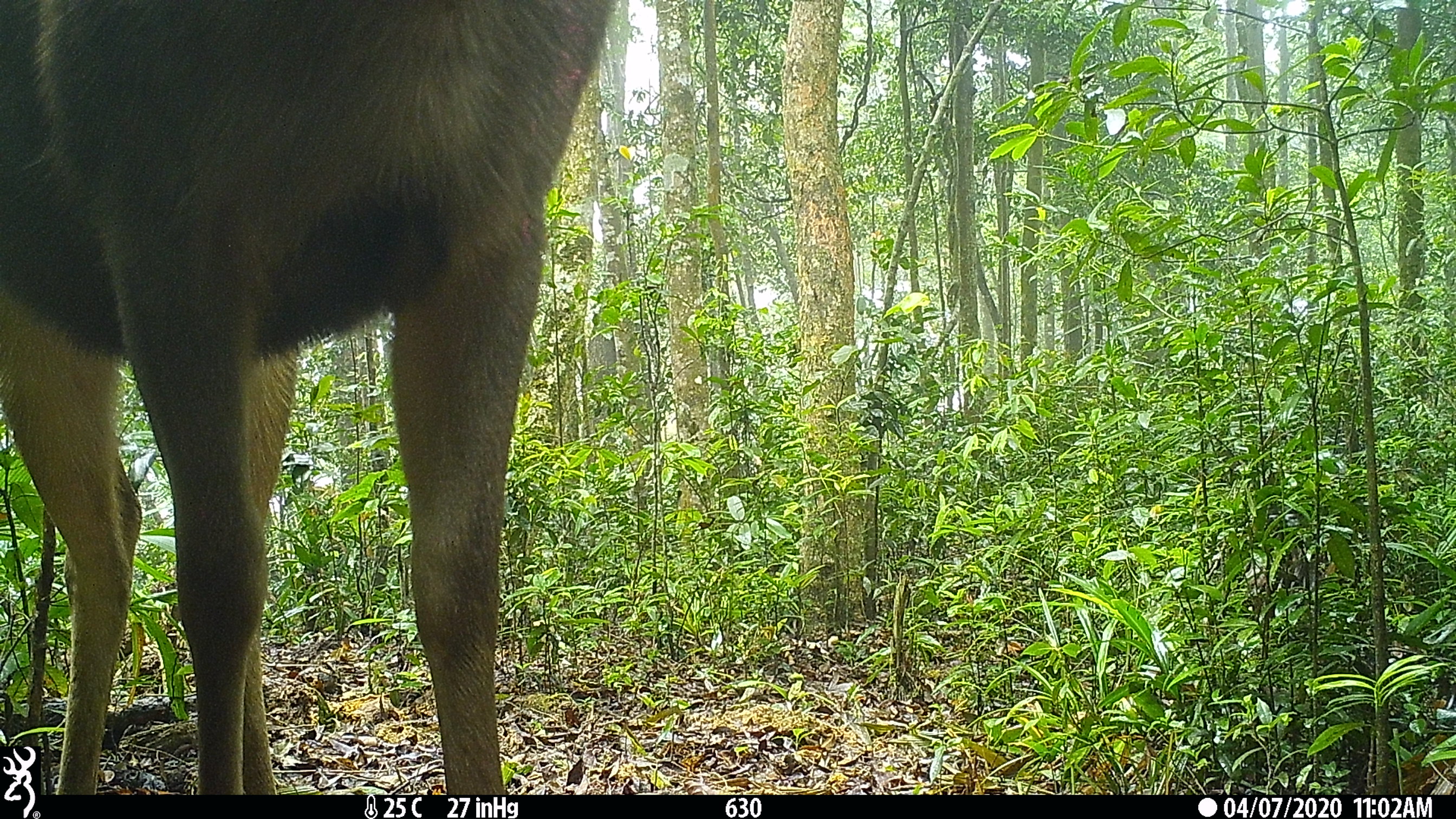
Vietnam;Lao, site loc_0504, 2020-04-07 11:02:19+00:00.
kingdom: Animalia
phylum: Chordata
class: Mammalia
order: Artiodactyla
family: Cervidae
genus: Rusa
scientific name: Rusa unicolor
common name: sambar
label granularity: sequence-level